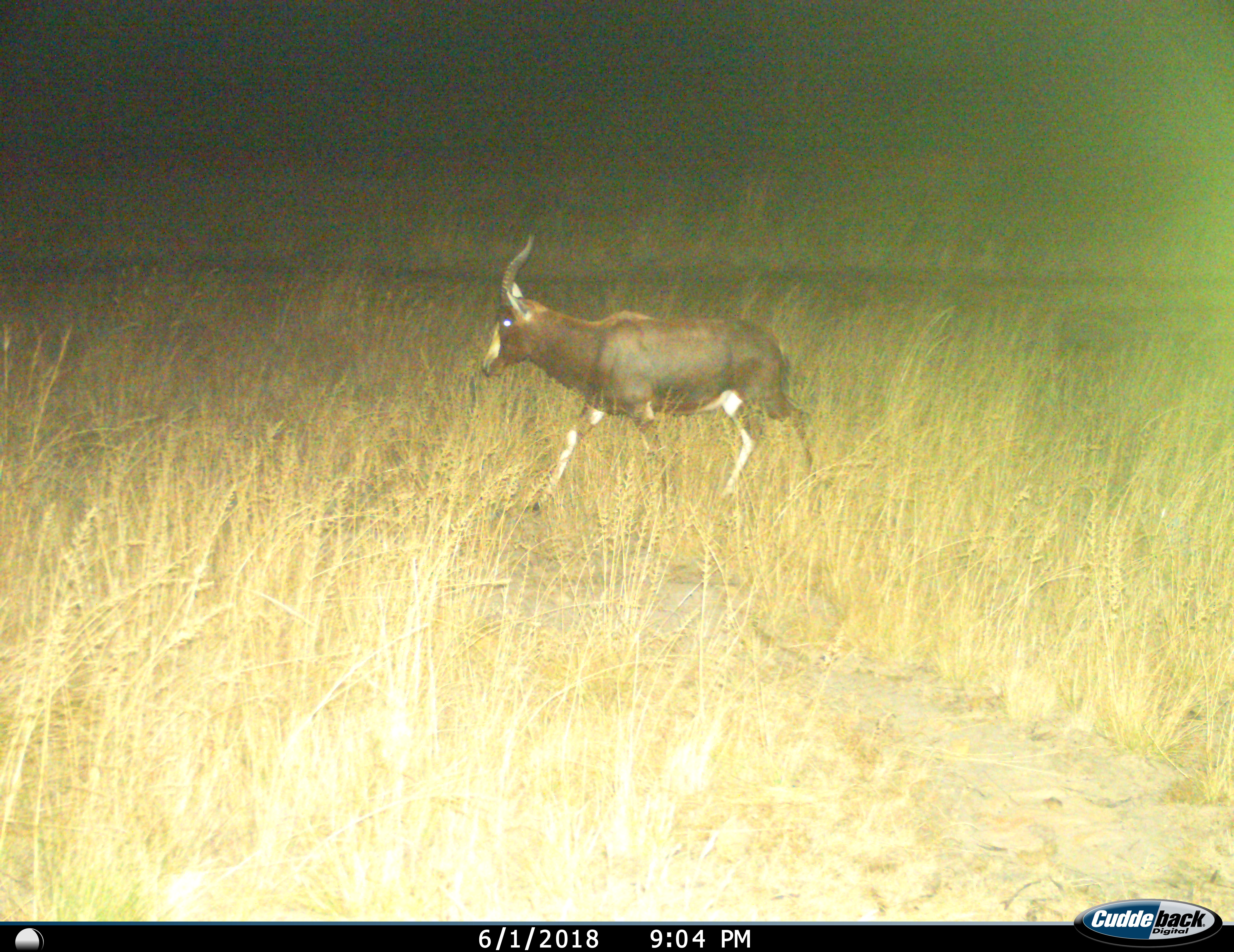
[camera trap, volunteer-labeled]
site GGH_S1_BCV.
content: unidentified animal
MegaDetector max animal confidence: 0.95